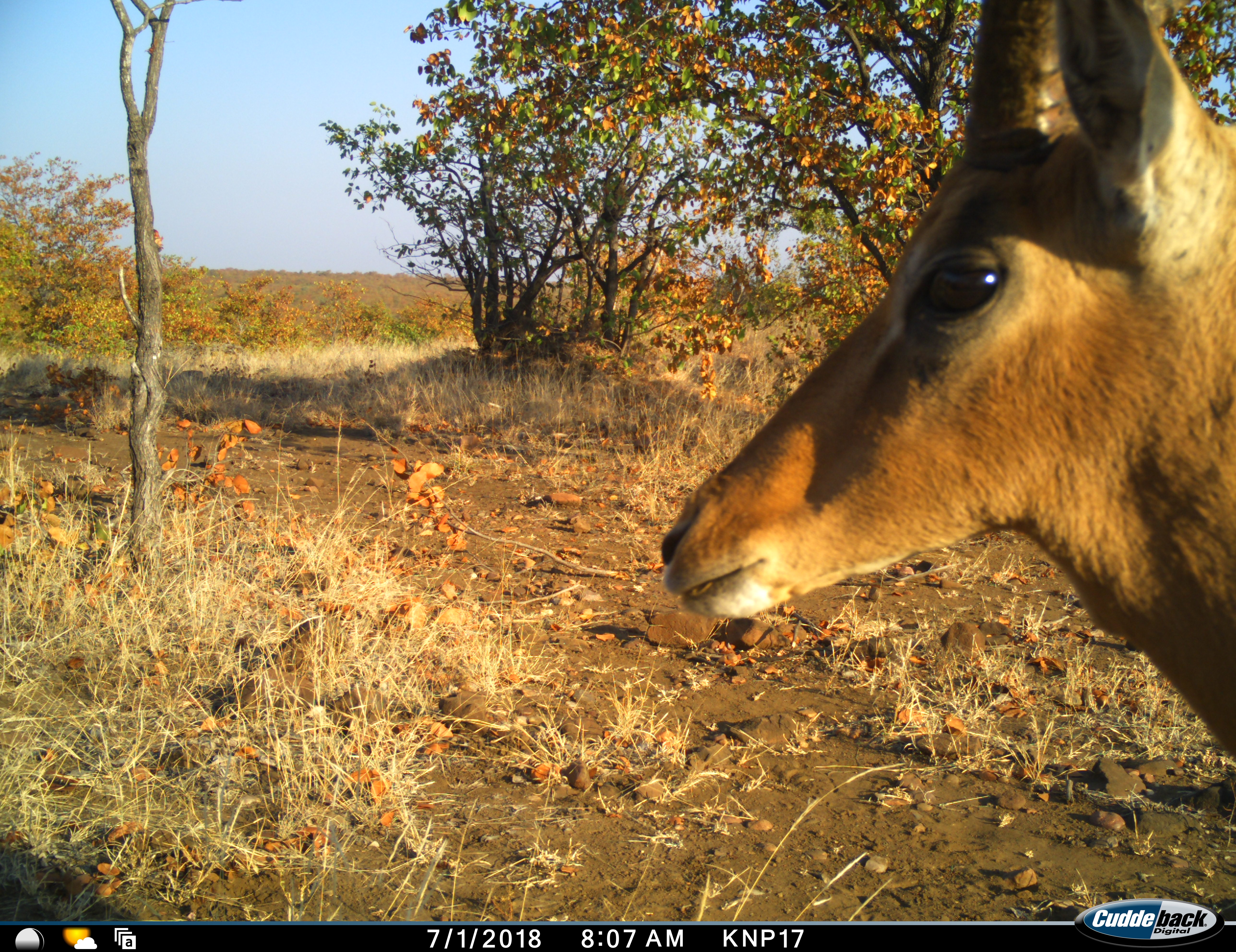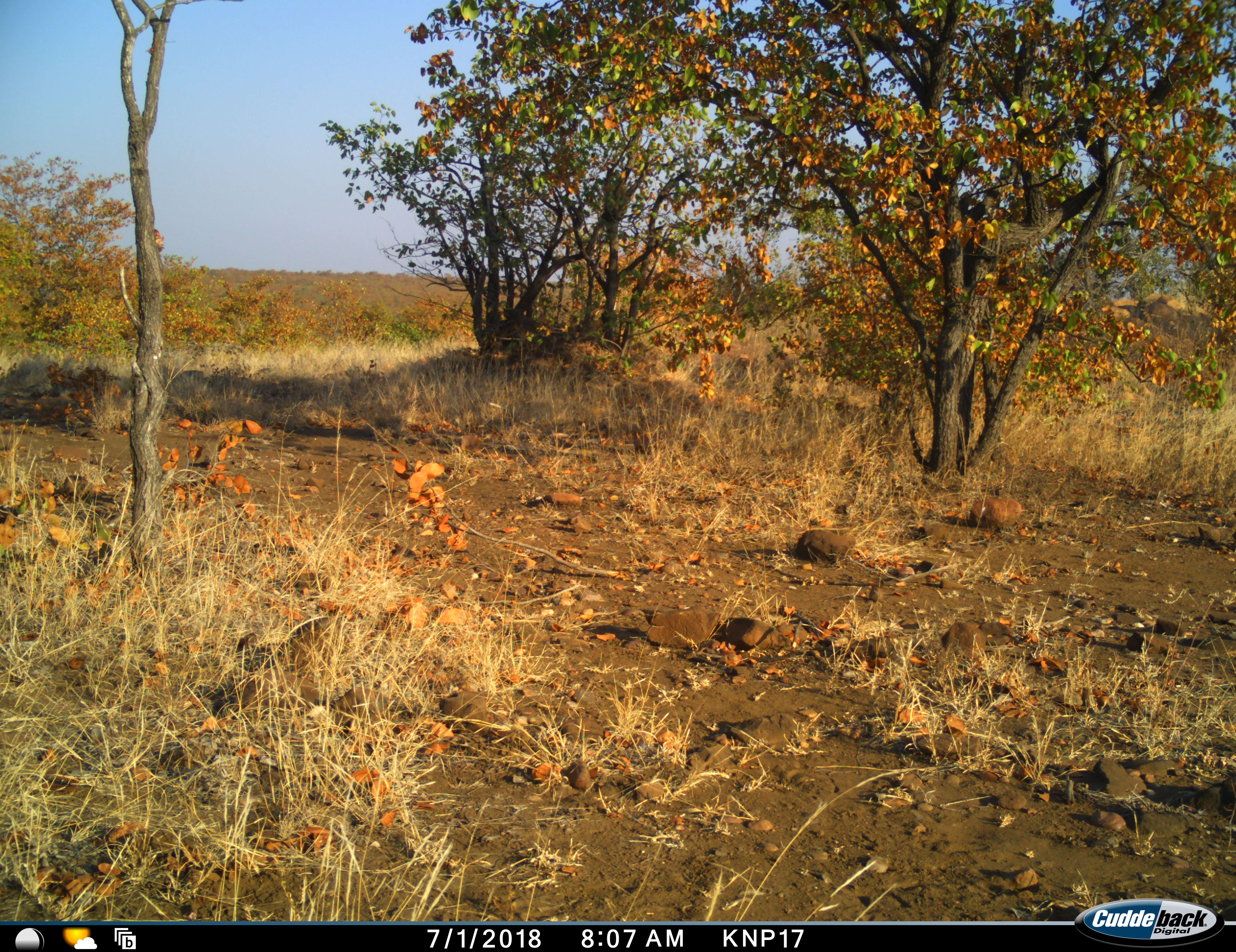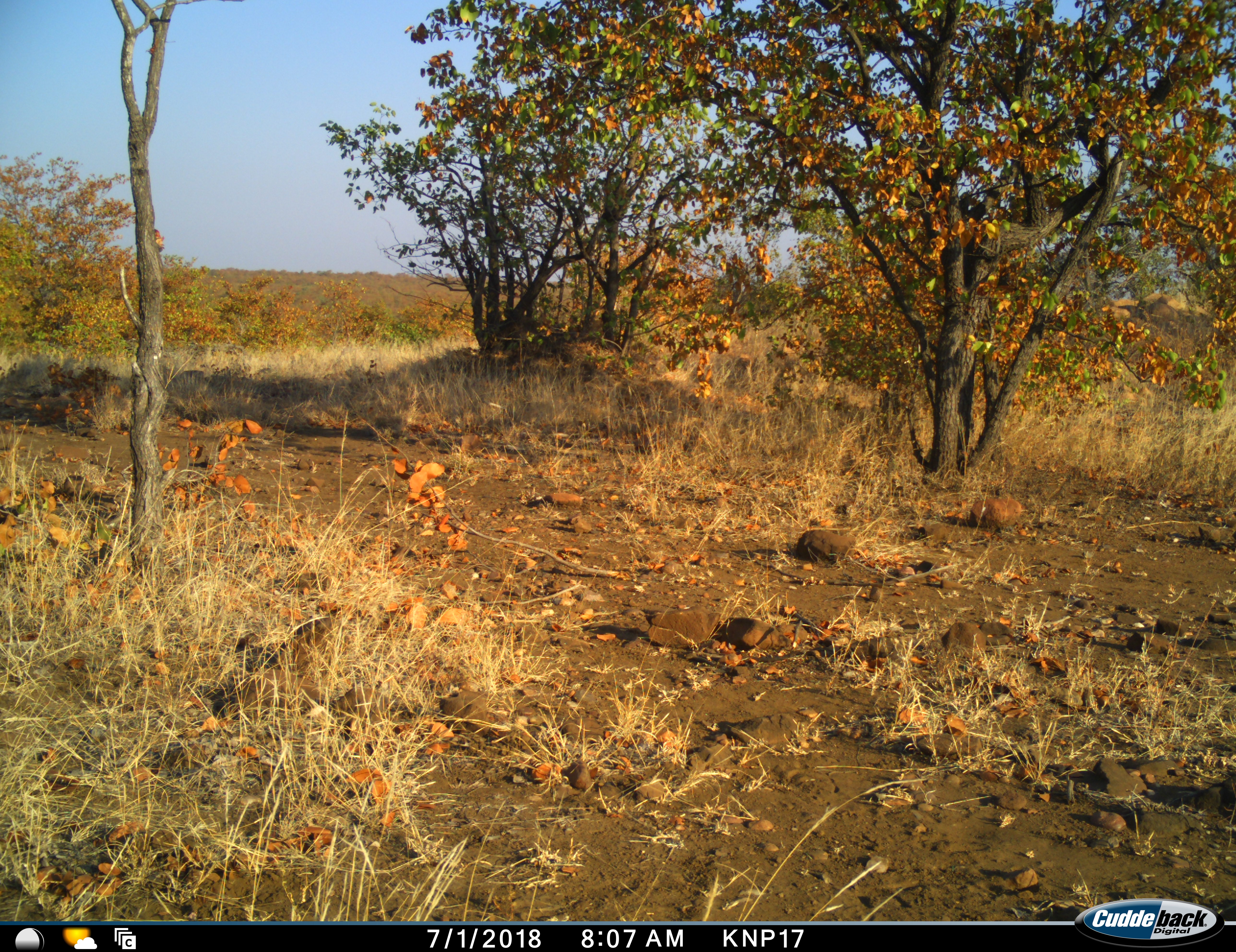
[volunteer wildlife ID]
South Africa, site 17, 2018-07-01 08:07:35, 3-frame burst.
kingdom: Animalia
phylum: Chordata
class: Mammalia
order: Artiodactyla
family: Bovidae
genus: Aepyceros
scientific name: Aepyceros melampus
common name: impala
Impala (Aepyceros melampus), count 1. Behavior (volunteer vote fractions): standing 20%, resting 10%, moving 70%, interacting 0%. Young present (vote fraction): 0%. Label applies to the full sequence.